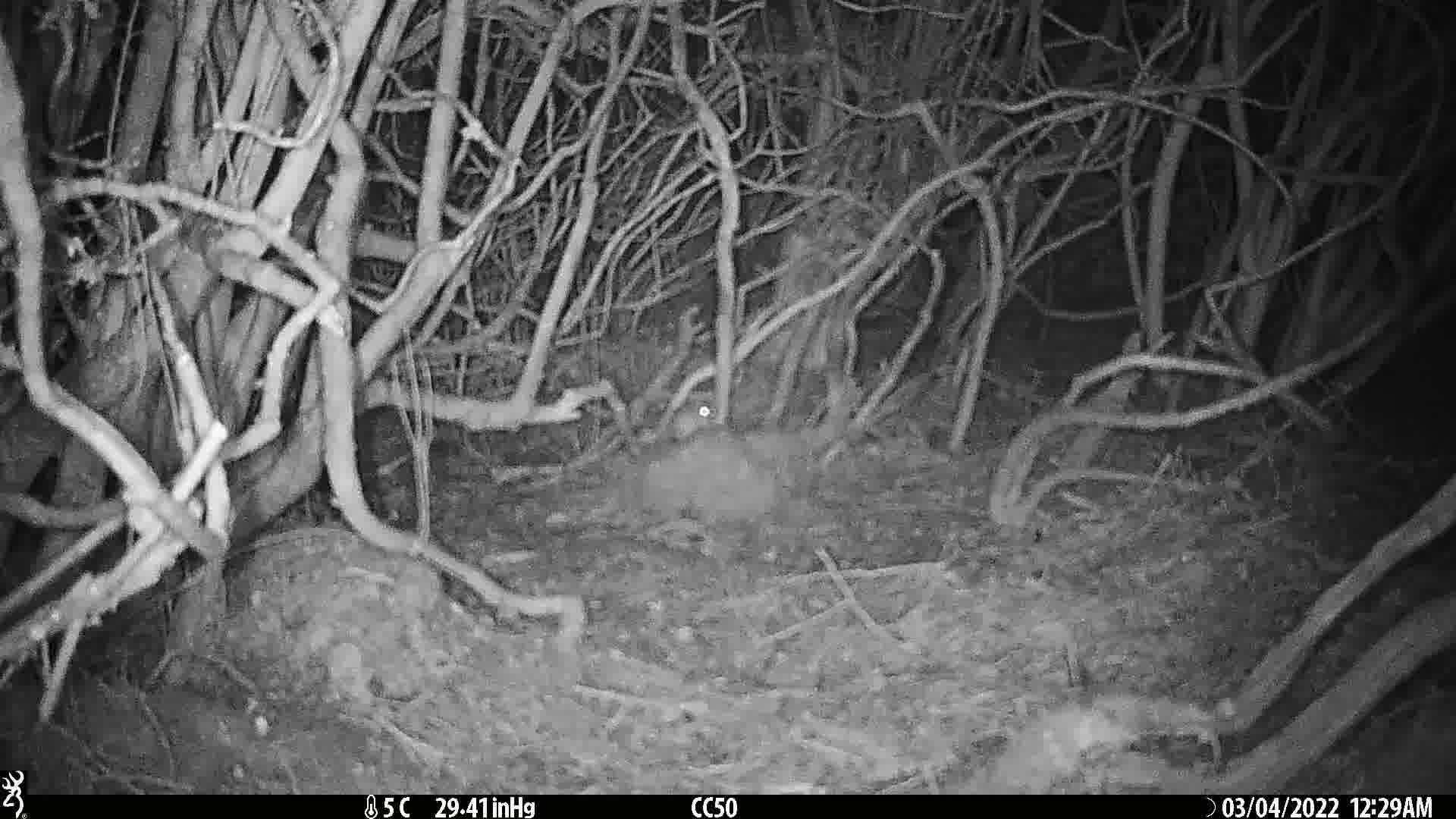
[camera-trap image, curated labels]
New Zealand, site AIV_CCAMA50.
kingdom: Animalia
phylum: Chordata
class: Mammalia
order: Rodentia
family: Muridae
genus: Mus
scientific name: Mus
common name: mouse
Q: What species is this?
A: Mouse (Mus).